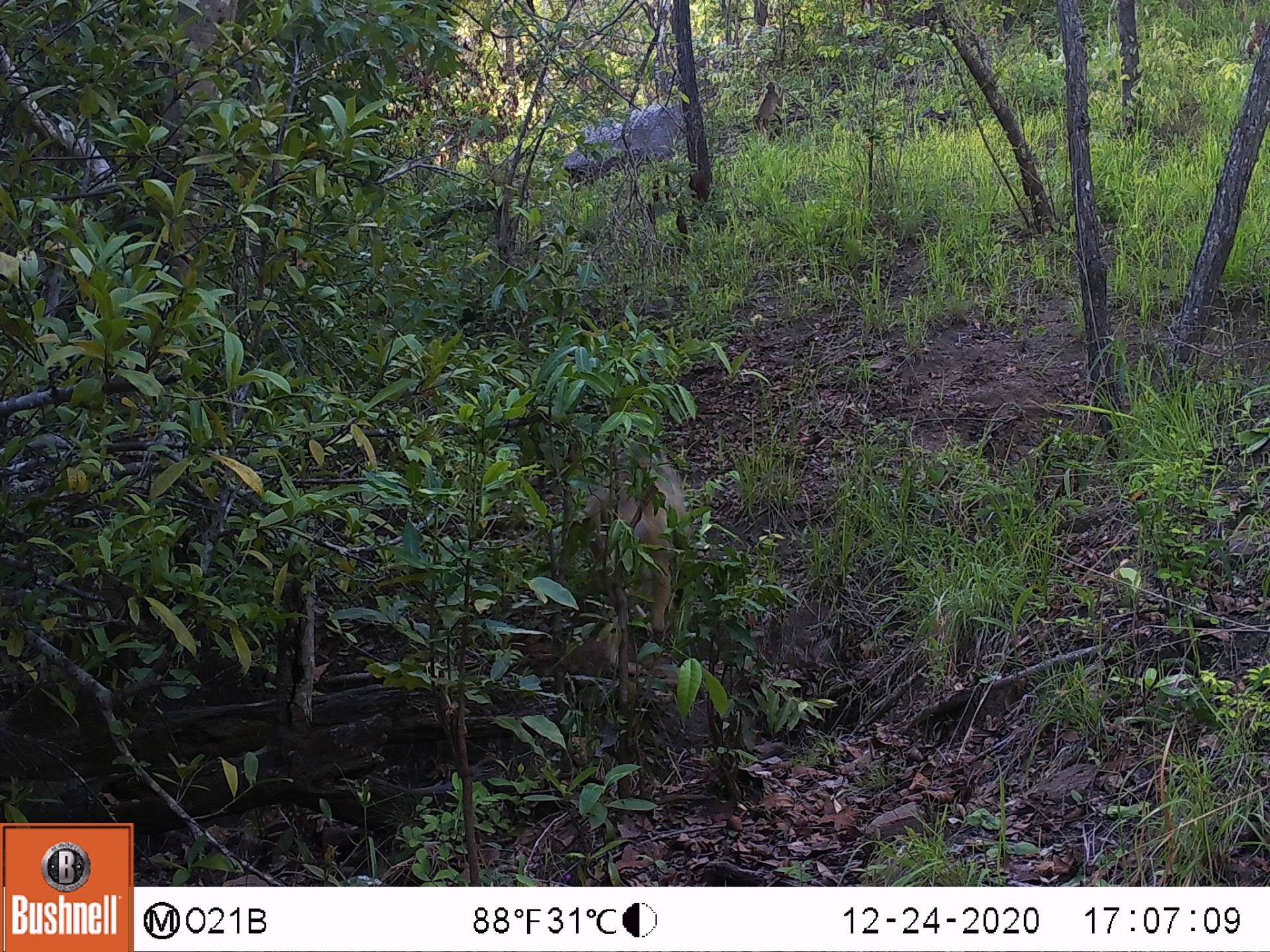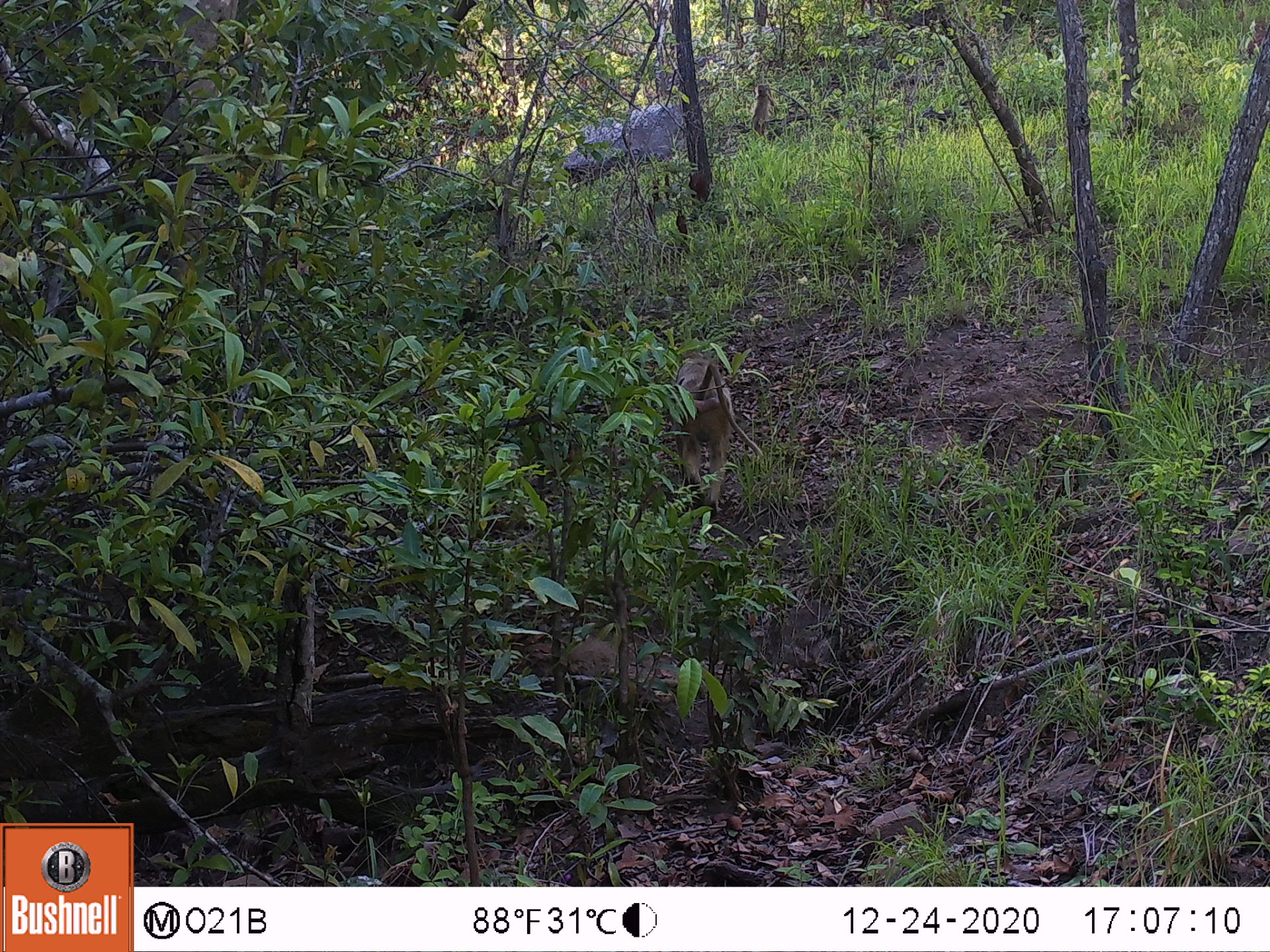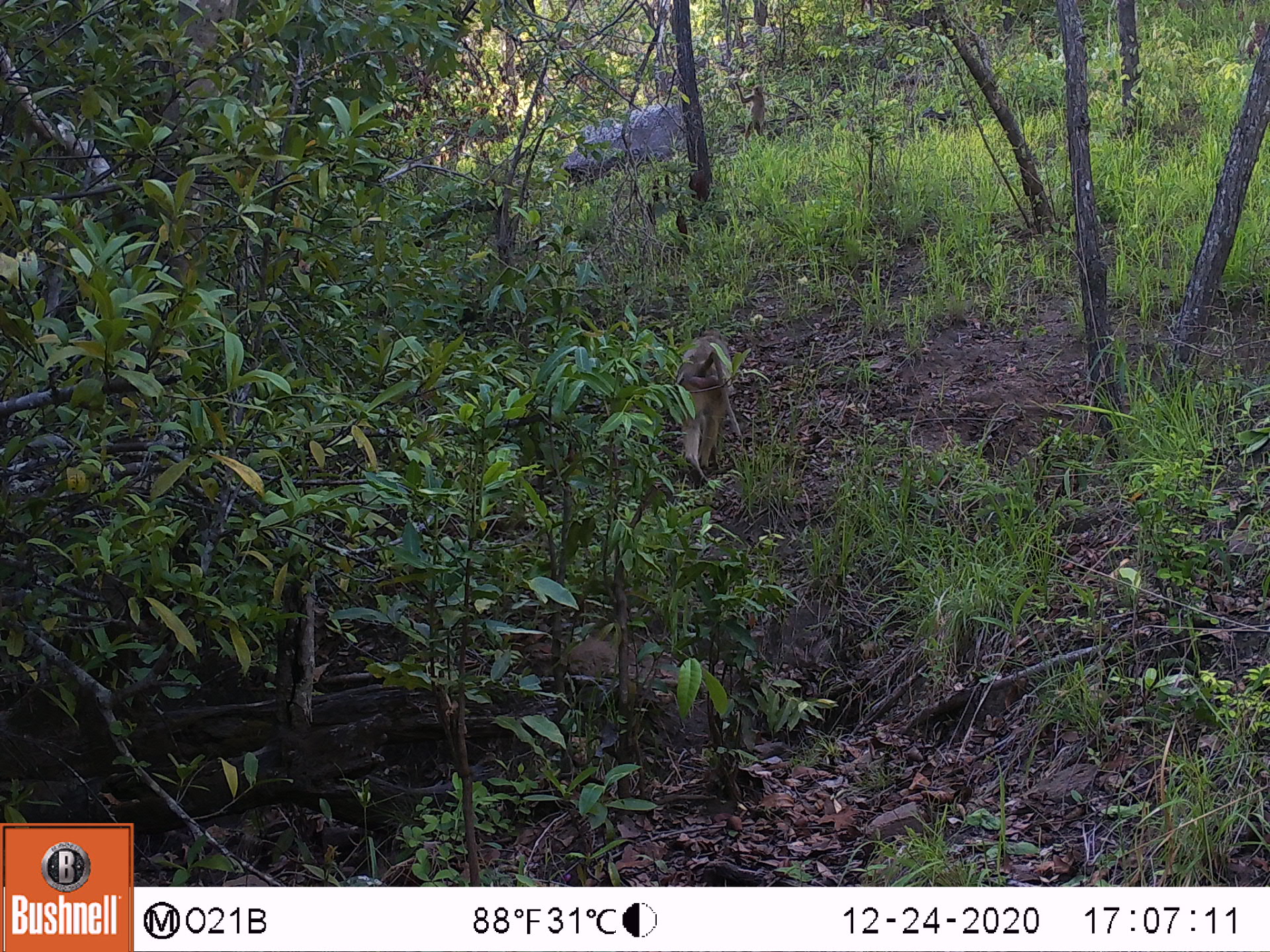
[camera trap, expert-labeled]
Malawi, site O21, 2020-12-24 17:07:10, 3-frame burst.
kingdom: Animalia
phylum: Chordata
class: Mammalia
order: Primates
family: Cercopithecidae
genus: Papio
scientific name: Papio cynocephalus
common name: yellow baboon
Yellow baboon (Papio cynocephalus), count 1.